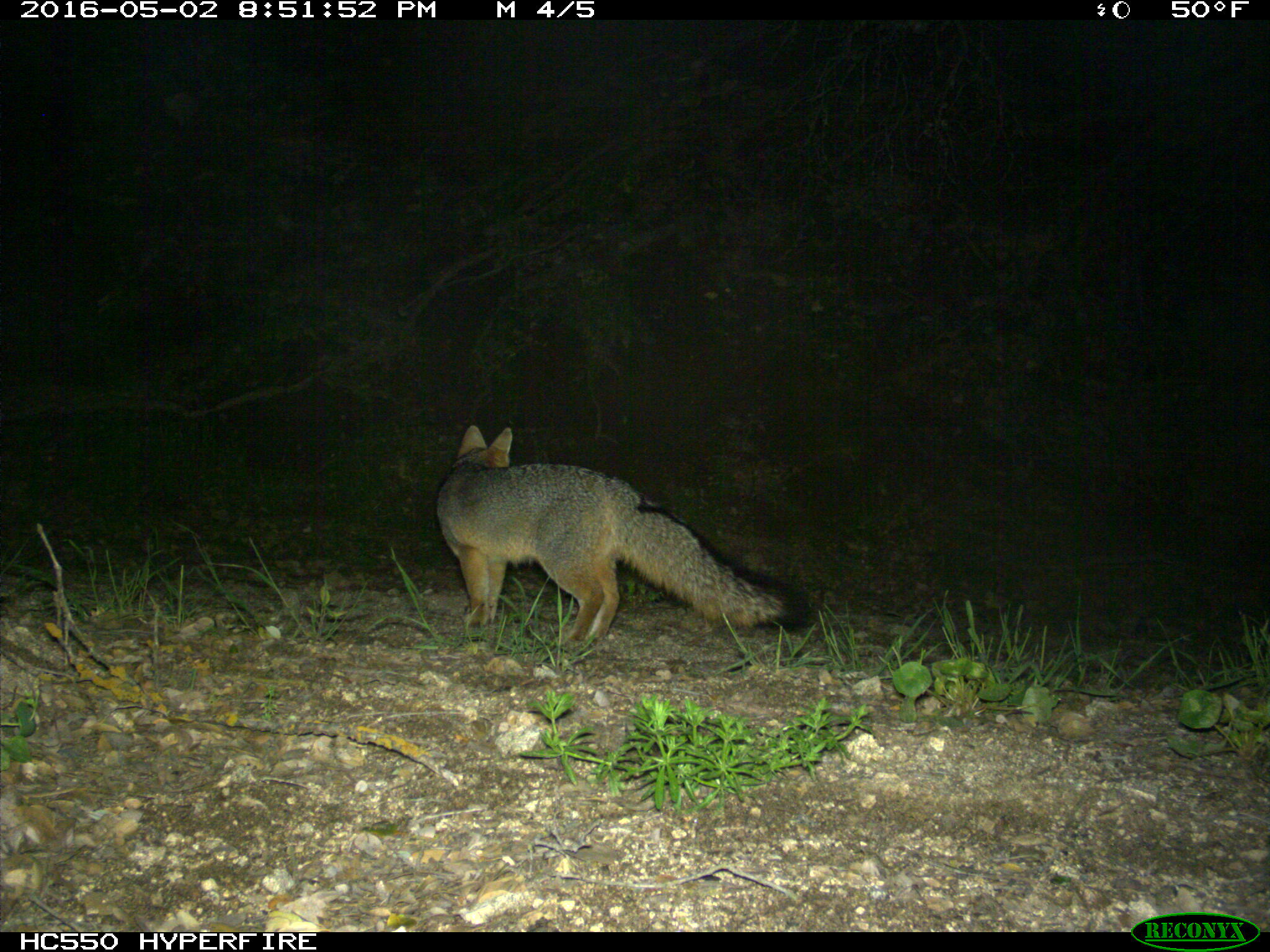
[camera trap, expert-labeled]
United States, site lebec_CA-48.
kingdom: Animalia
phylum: Chordata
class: Mammalia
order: Carnivora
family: Canidae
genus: Urocyon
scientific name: Urocyon cinereoargenteus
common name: gray fox